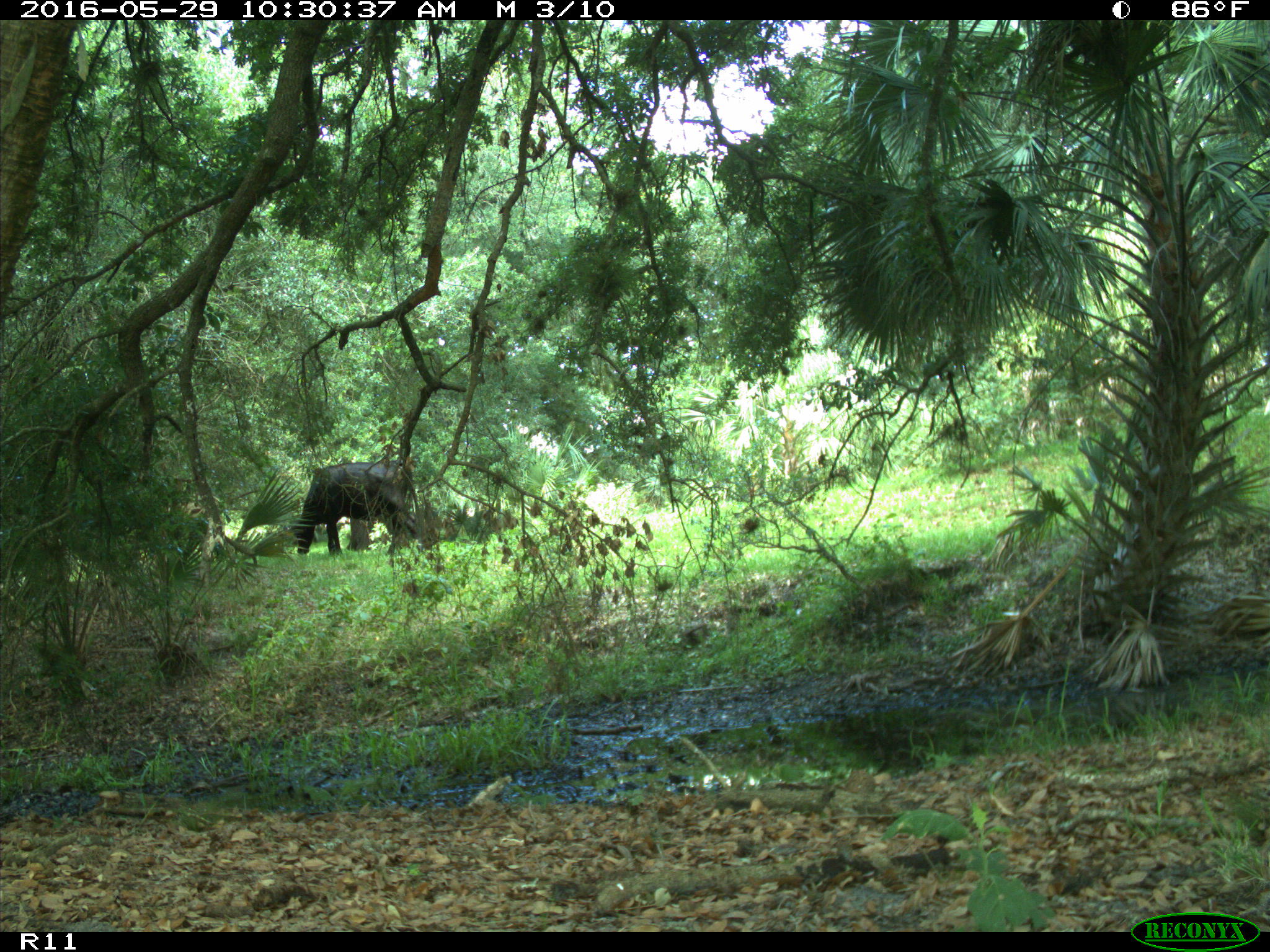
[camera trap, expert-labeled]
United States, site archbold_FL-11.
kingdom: Animalia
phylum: Chordata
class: Mammalia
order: Artiodactyla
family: Bovidae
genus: Bos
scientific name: Bos taurus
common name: domestic cow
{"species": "Bos taurus (domestic cow)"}